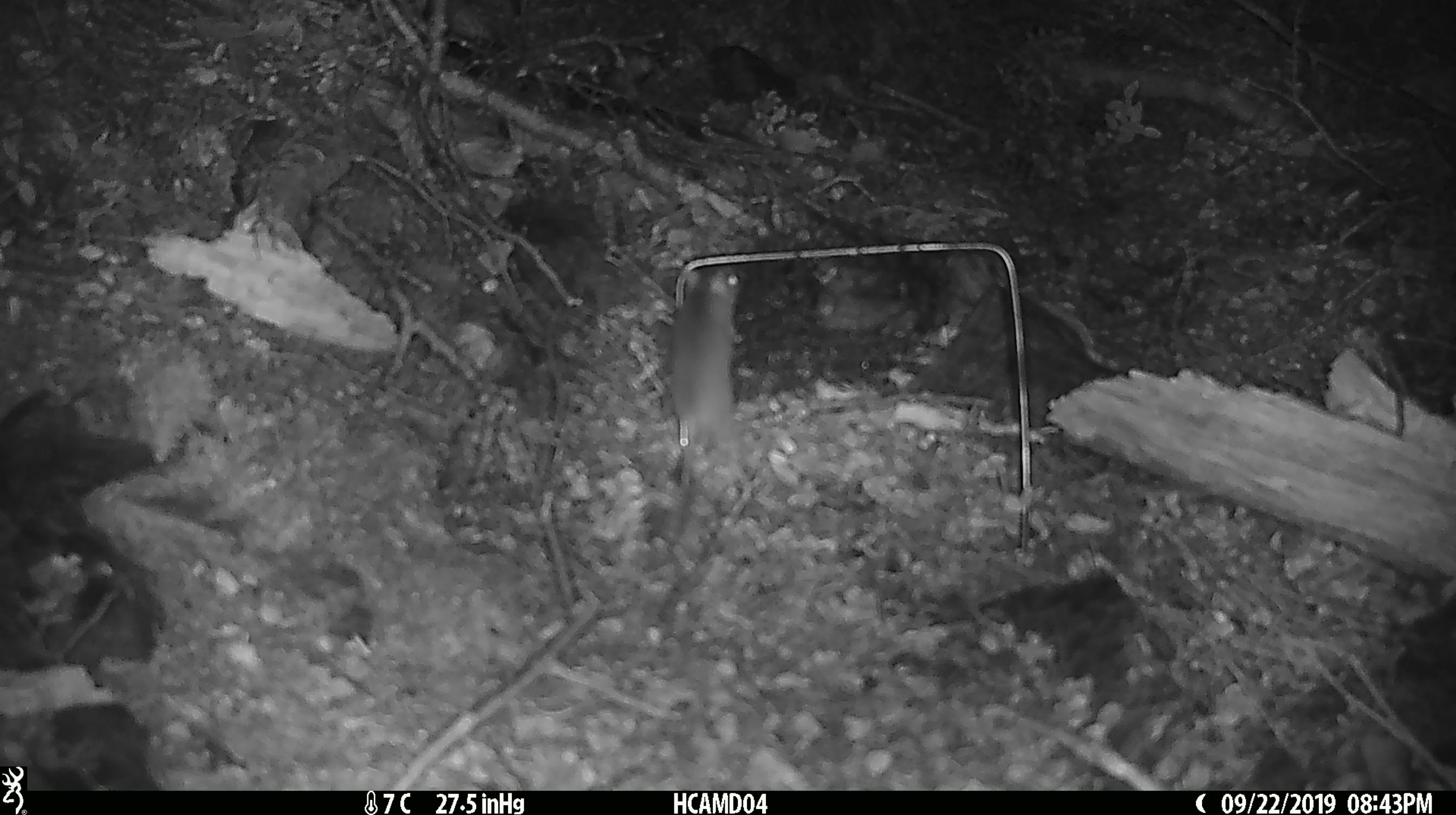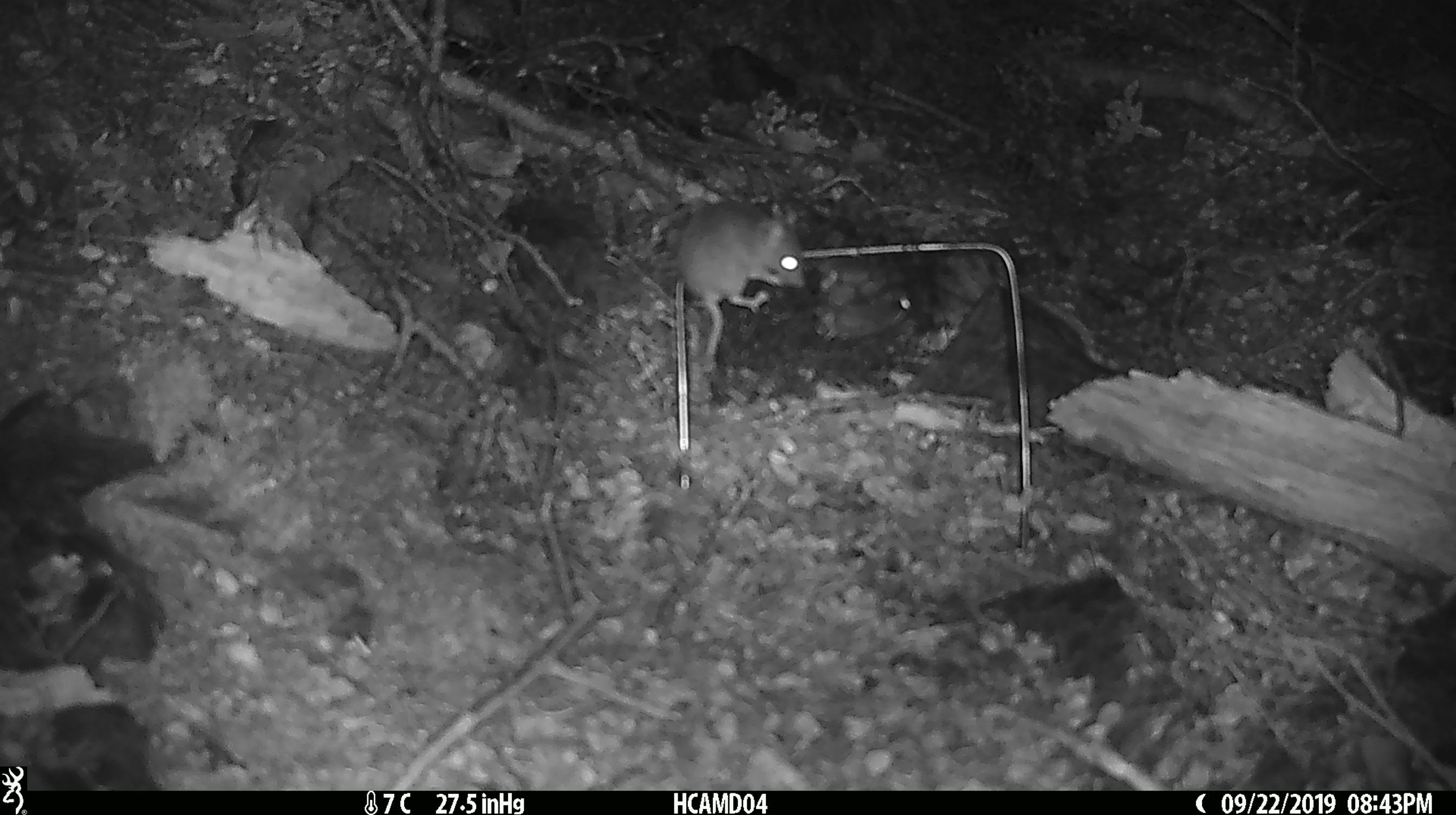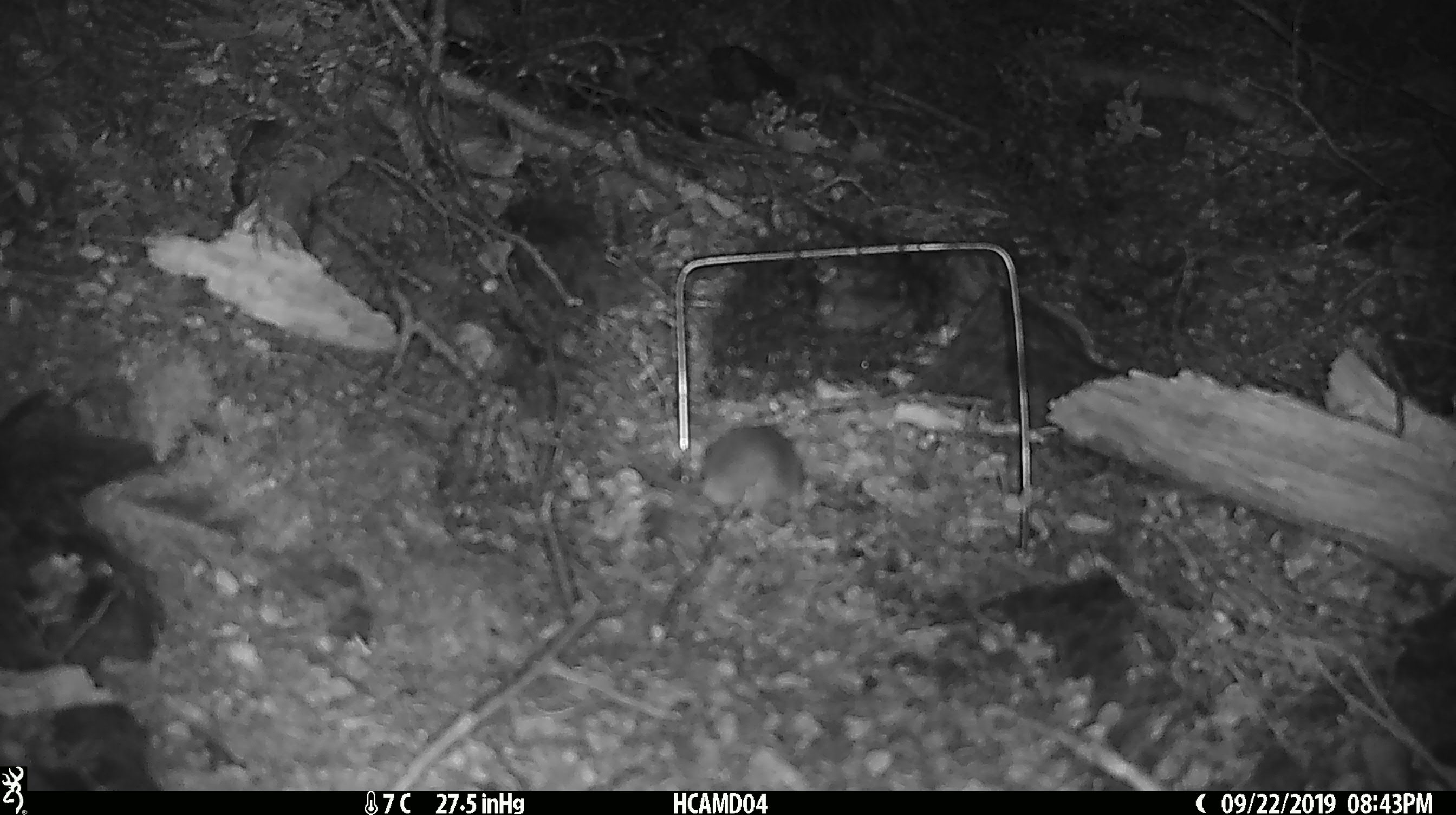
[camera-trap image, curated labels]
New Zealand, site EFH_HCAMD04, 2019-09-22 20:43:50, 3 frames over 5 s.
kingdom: Animalia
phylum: Chordata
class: Mammalia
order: Rodentia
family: Muridae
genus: Mus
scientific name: Mus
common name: mouse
Mouse (Mus).